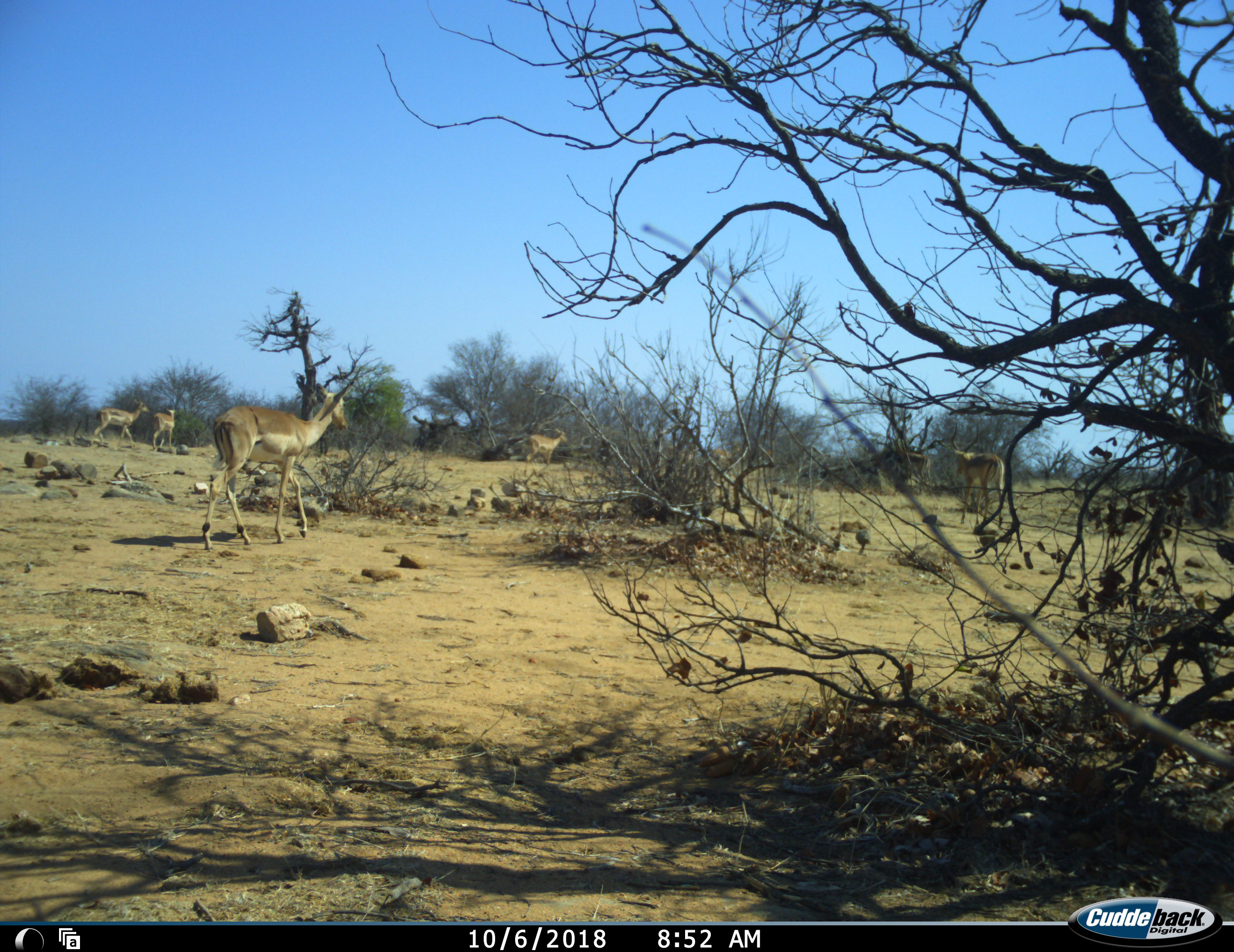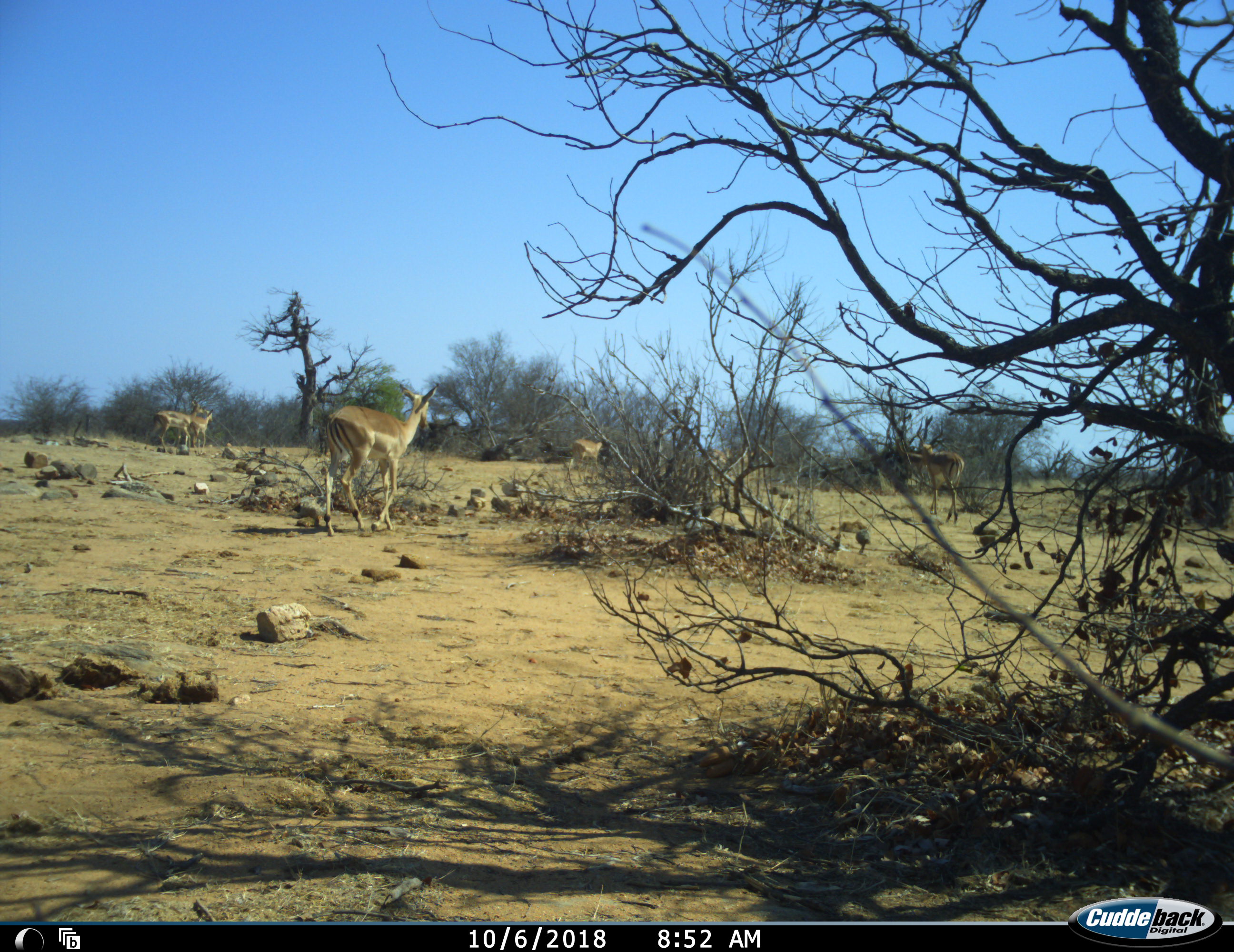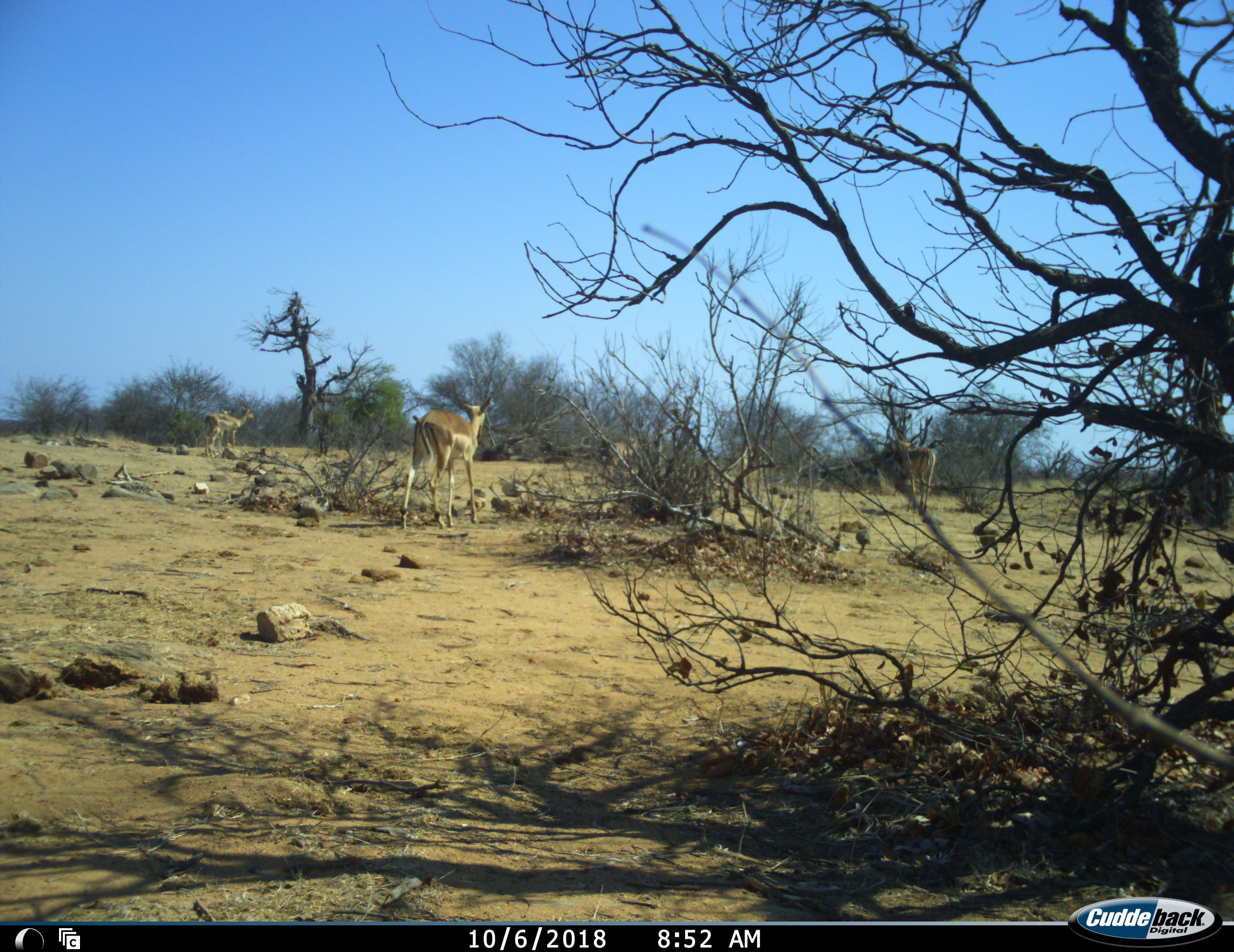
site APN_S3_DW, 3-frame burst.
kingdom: Animalia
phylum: Chordata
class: Mammalia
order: Artiodactyla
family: Bovidae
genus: Aepyceros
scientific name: Aepyceros melampus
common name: impala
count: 6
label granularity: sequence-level